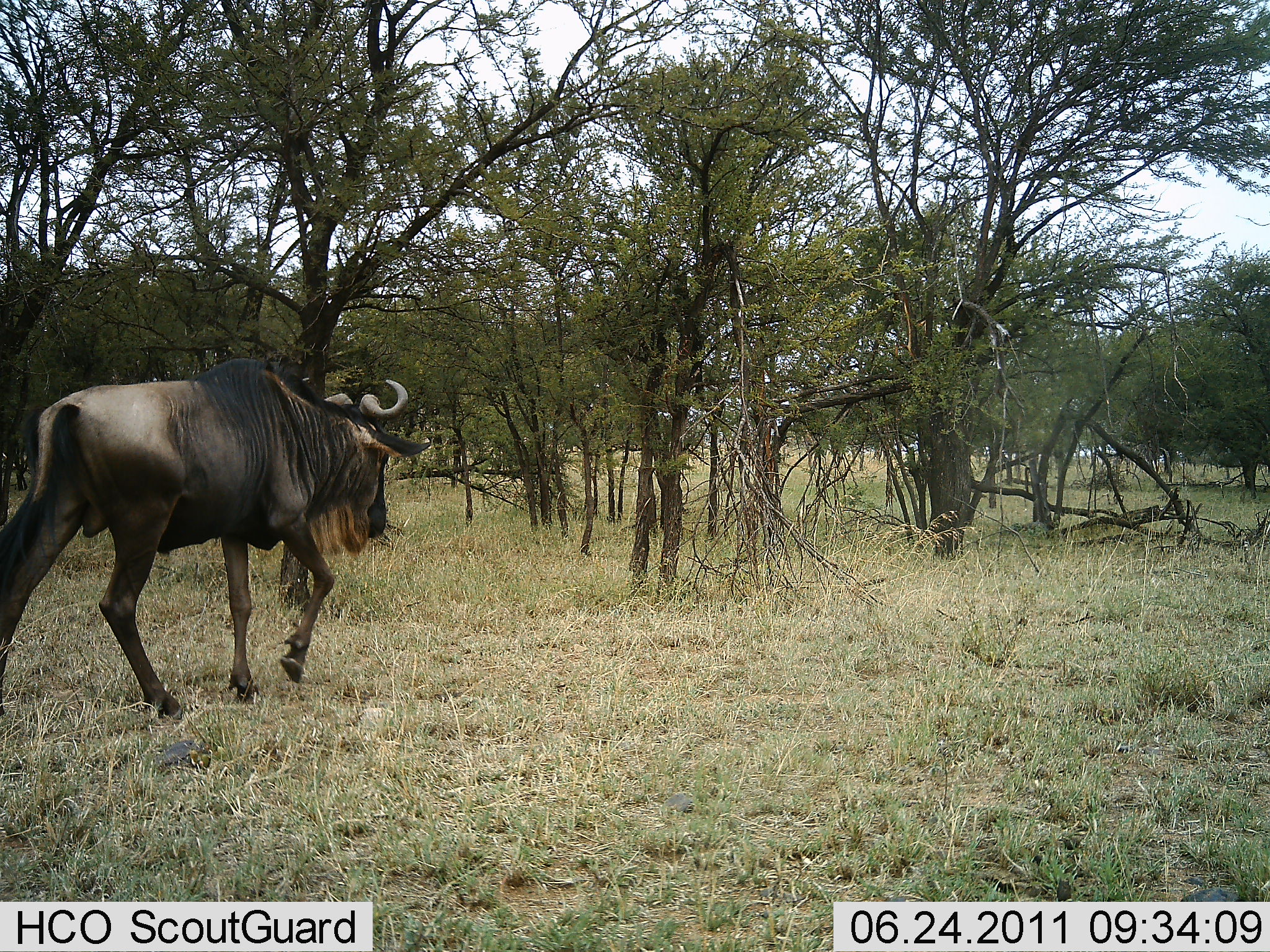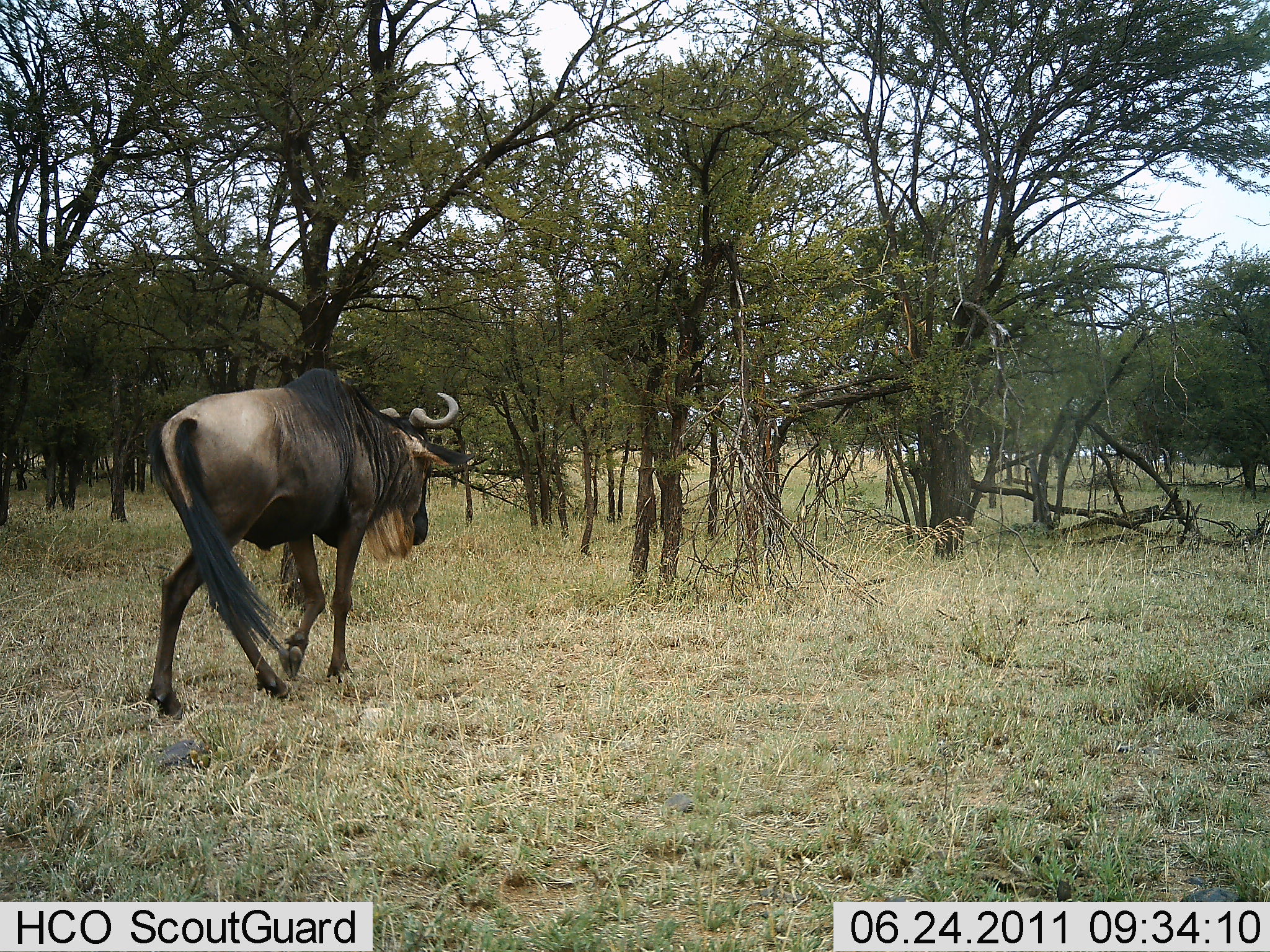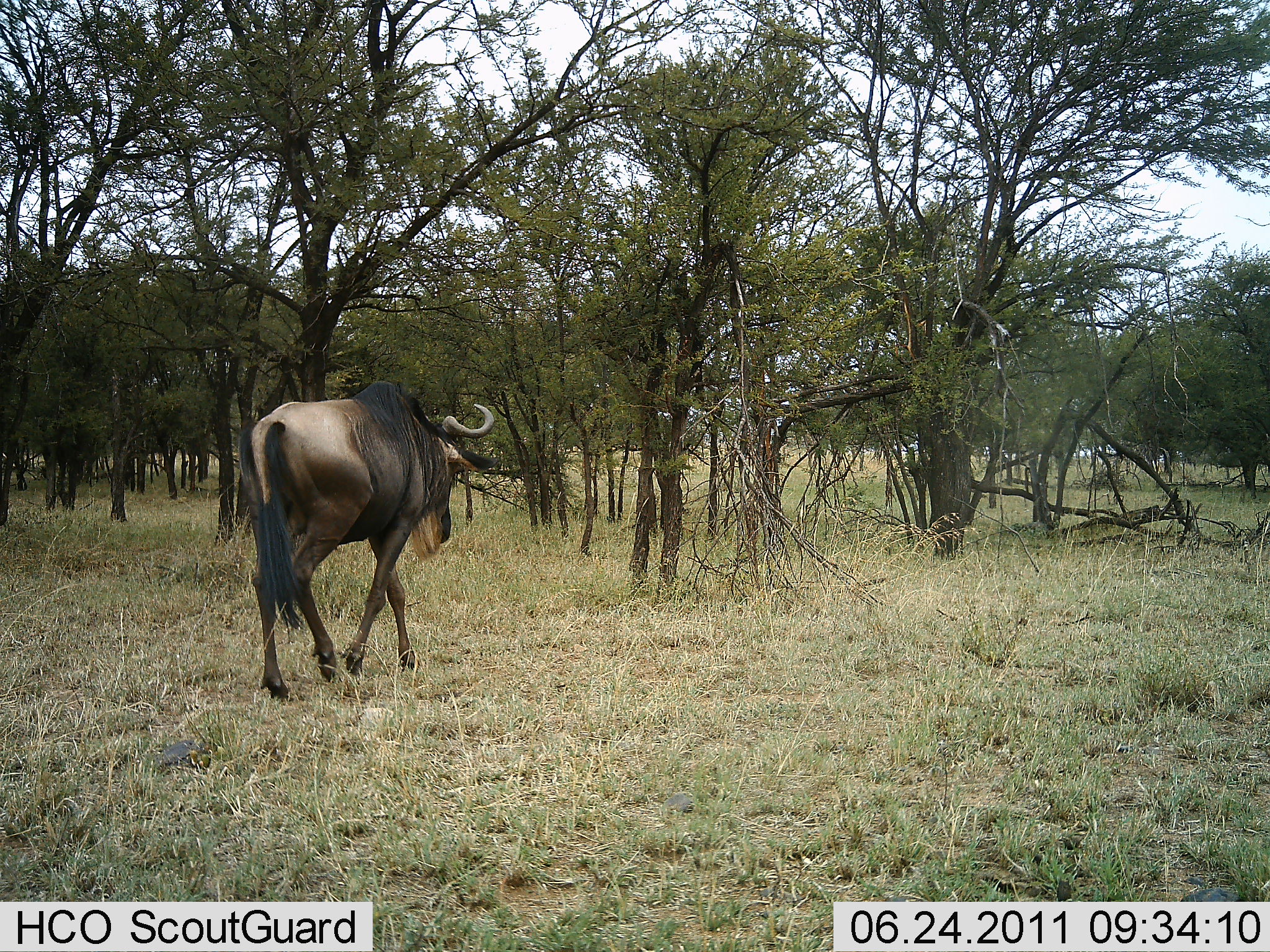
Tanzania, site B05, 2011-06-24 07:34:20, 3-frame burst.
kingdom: Animalia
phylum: Chordata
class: Mammalia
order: Artiodactyla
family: Bovidae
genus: Connochaetes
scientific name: Connochaetes taurinus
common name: blue wildebeest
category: wildebeest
Wildebeest (blue wildebeest) (Connochaetes taurinus), count 1. Behavior (volunteer vote fractions): standing 10%, resting 0%, moving 90%, interacting 0%. Young present (vote fraction): 0%. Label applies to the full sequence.